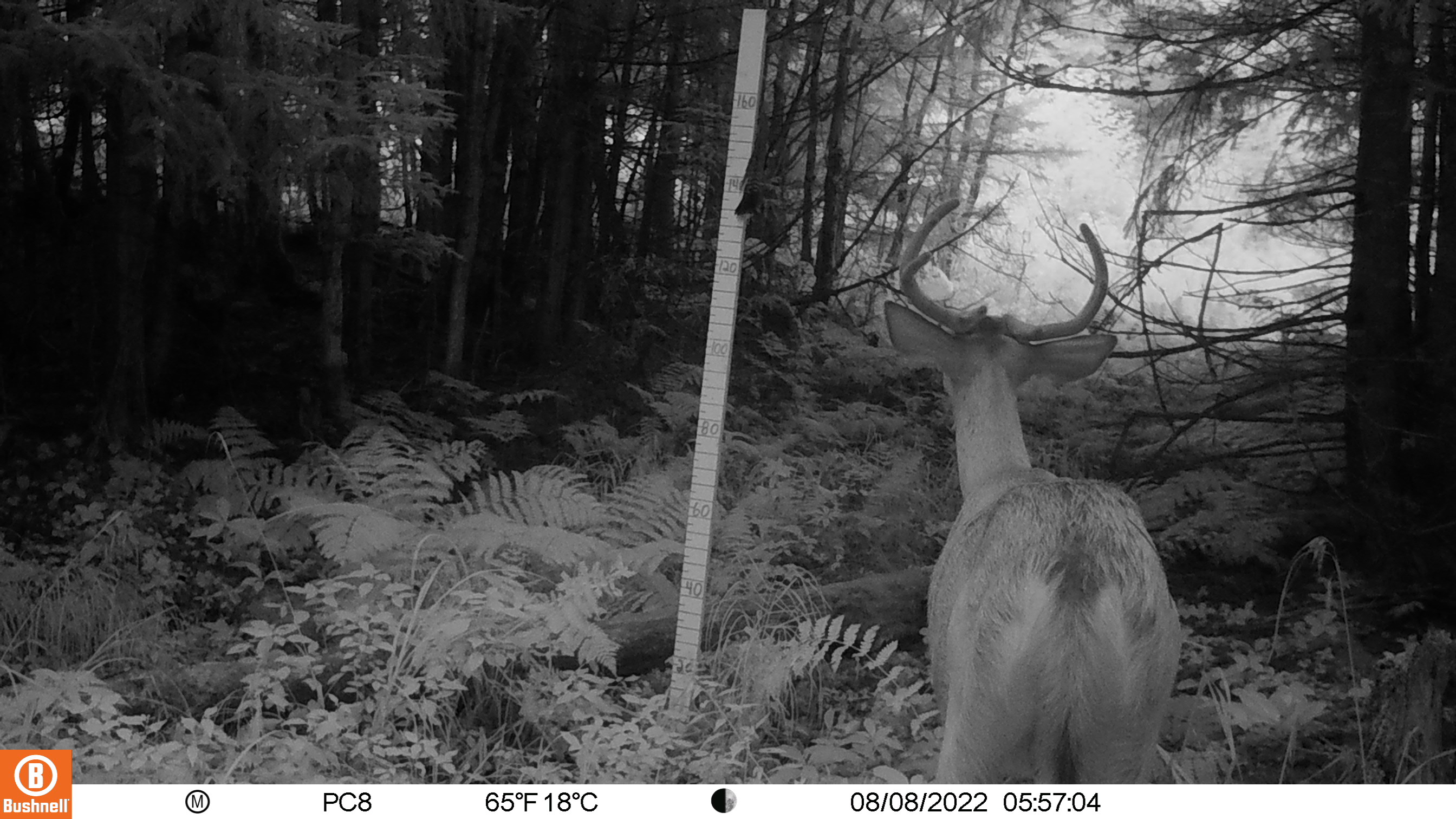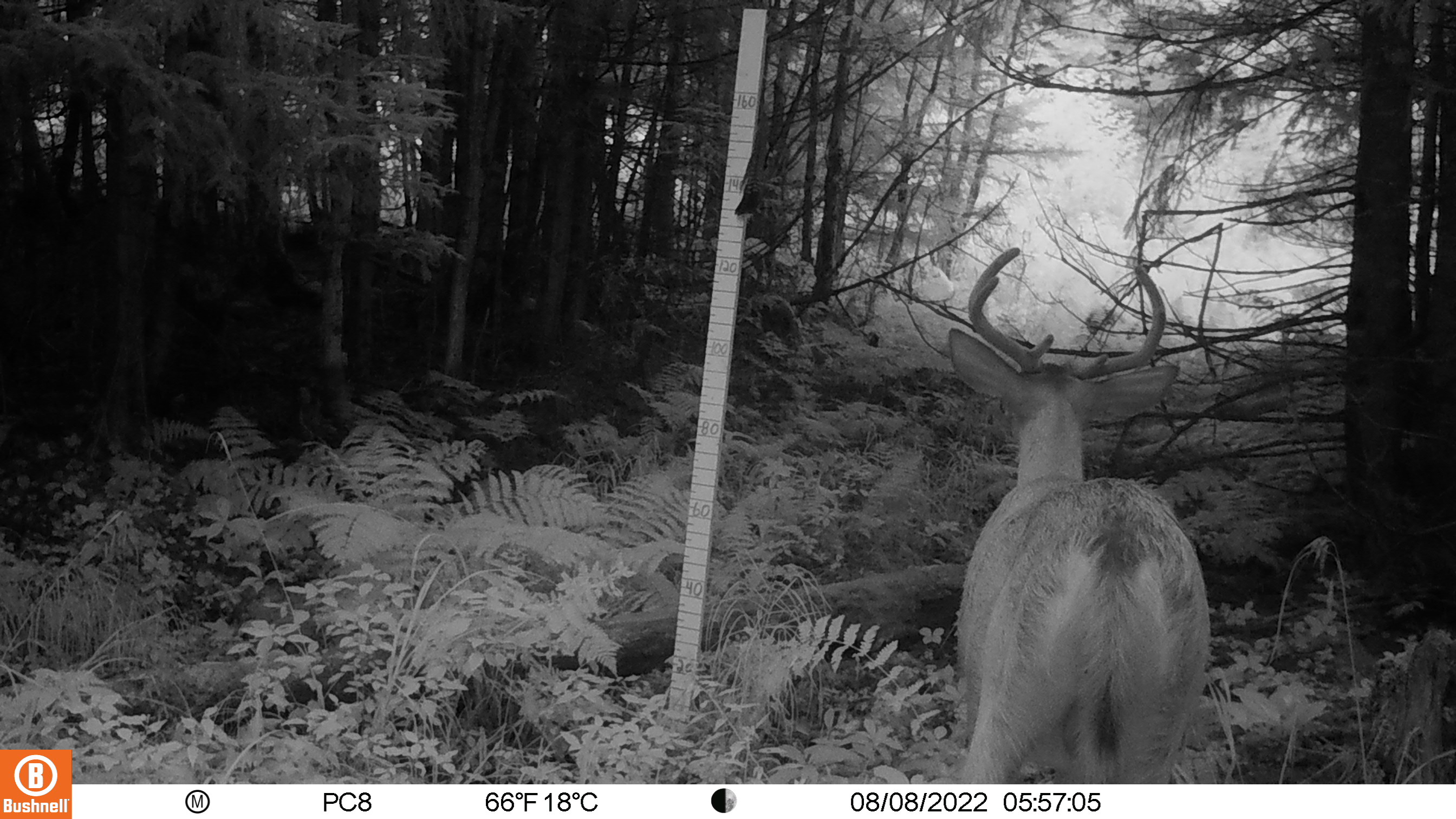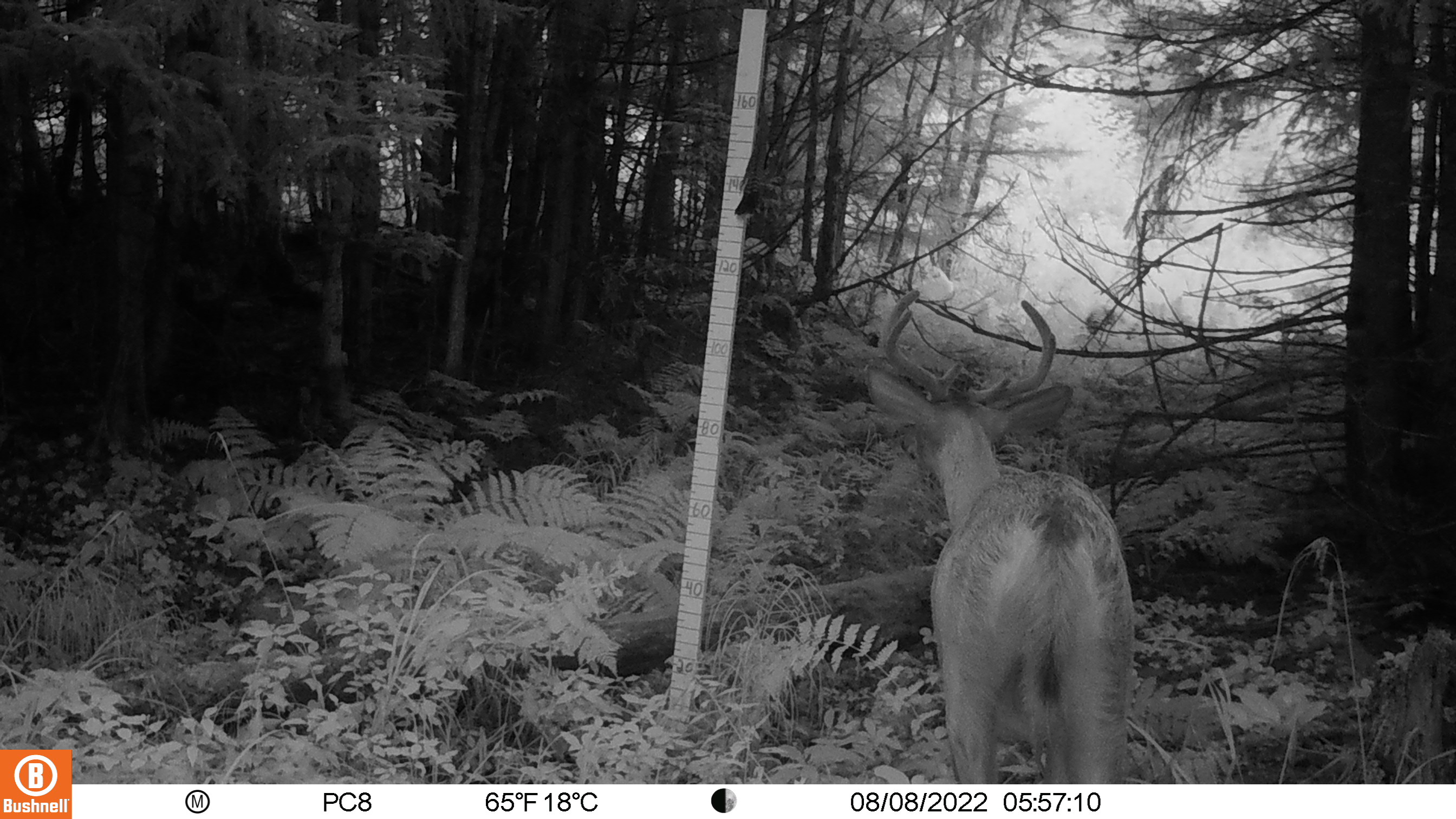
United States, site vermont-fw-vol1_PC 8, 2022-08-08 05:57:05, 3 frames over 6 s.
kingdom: Animalia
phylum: Chordata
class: Mammalia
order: Artiodactyla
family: Cervidae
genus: Odocoileus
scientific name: Odocoileus virginianus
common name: white-tailed deer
White-tailed deer (Odocoileus virginianus).